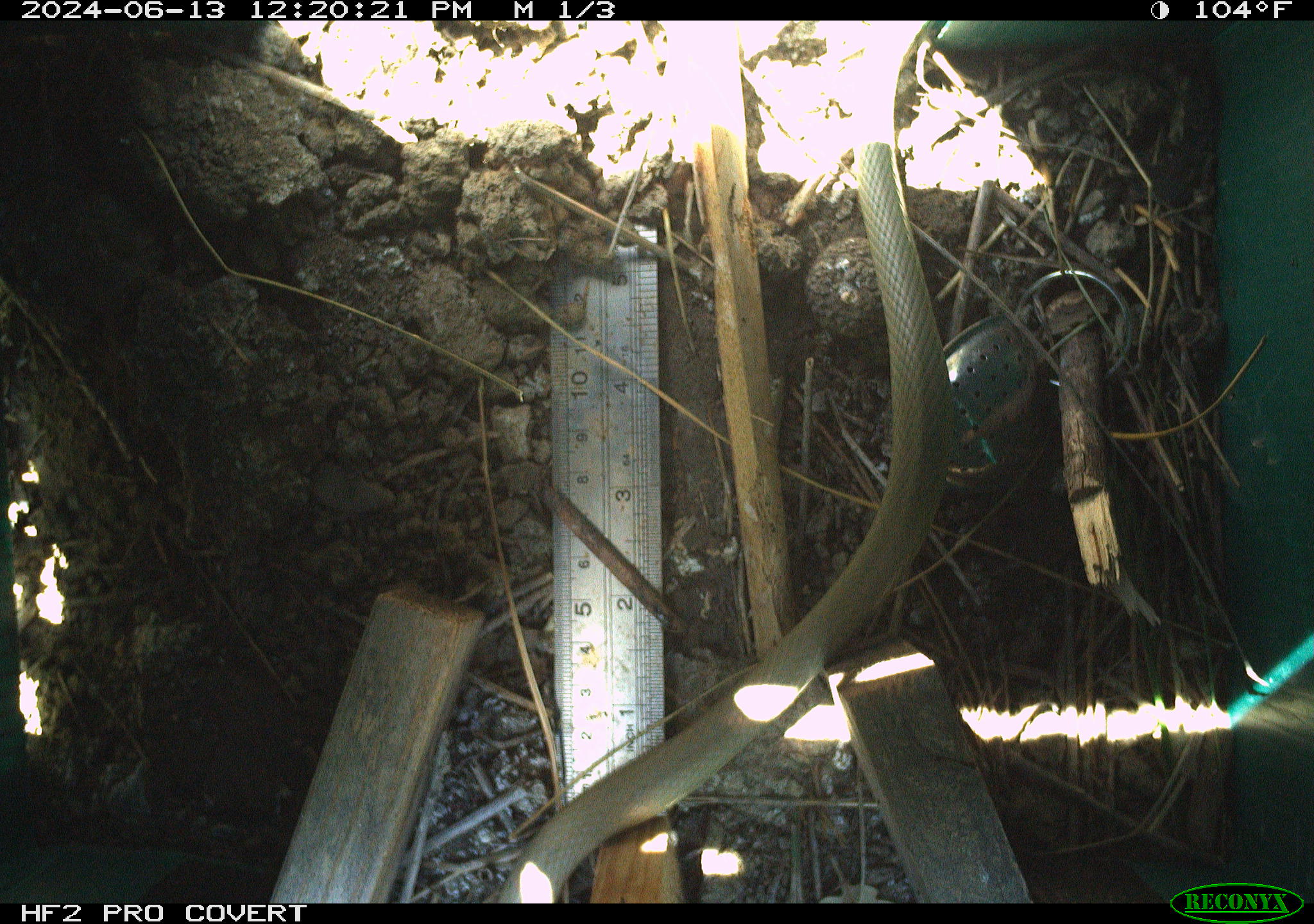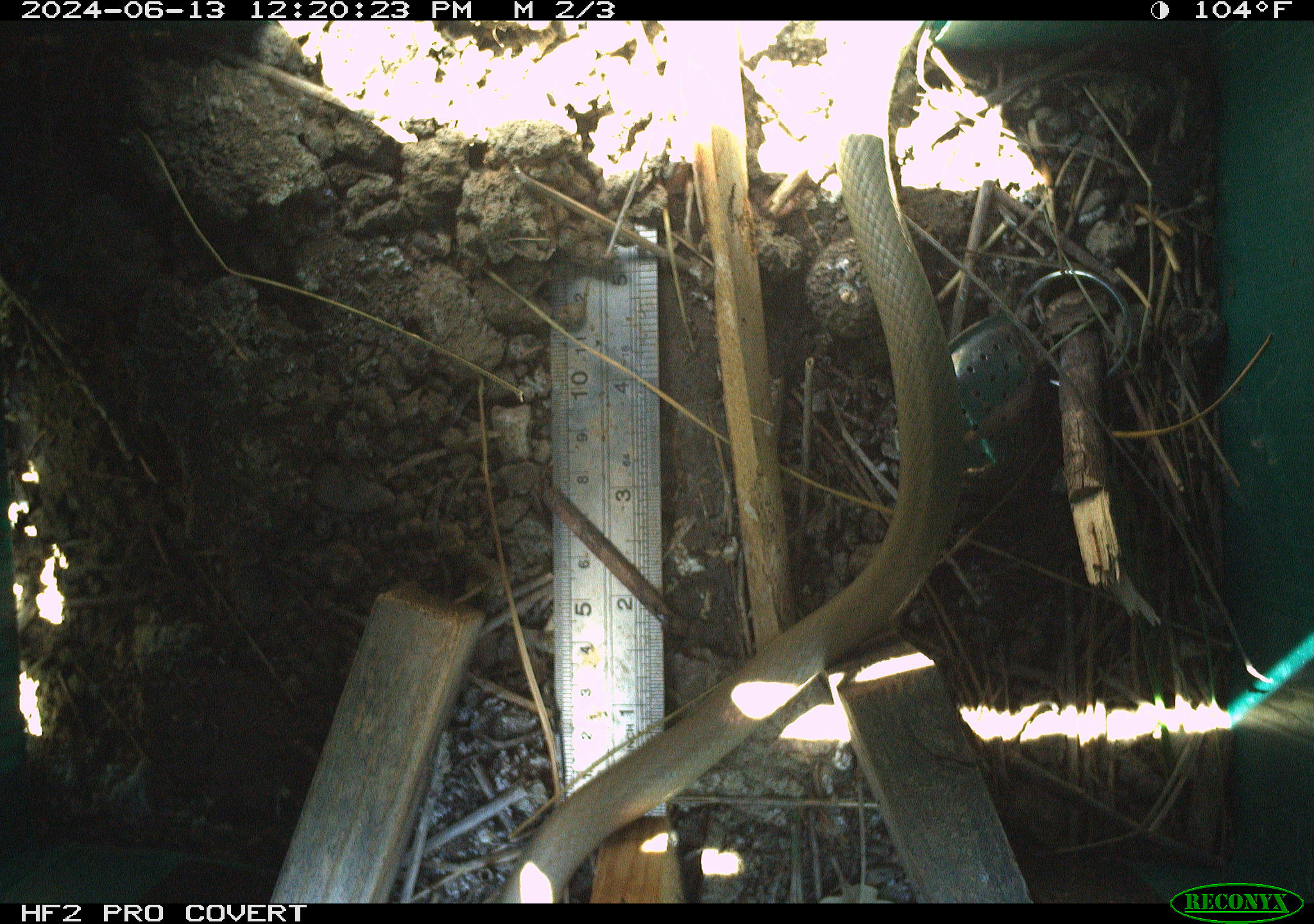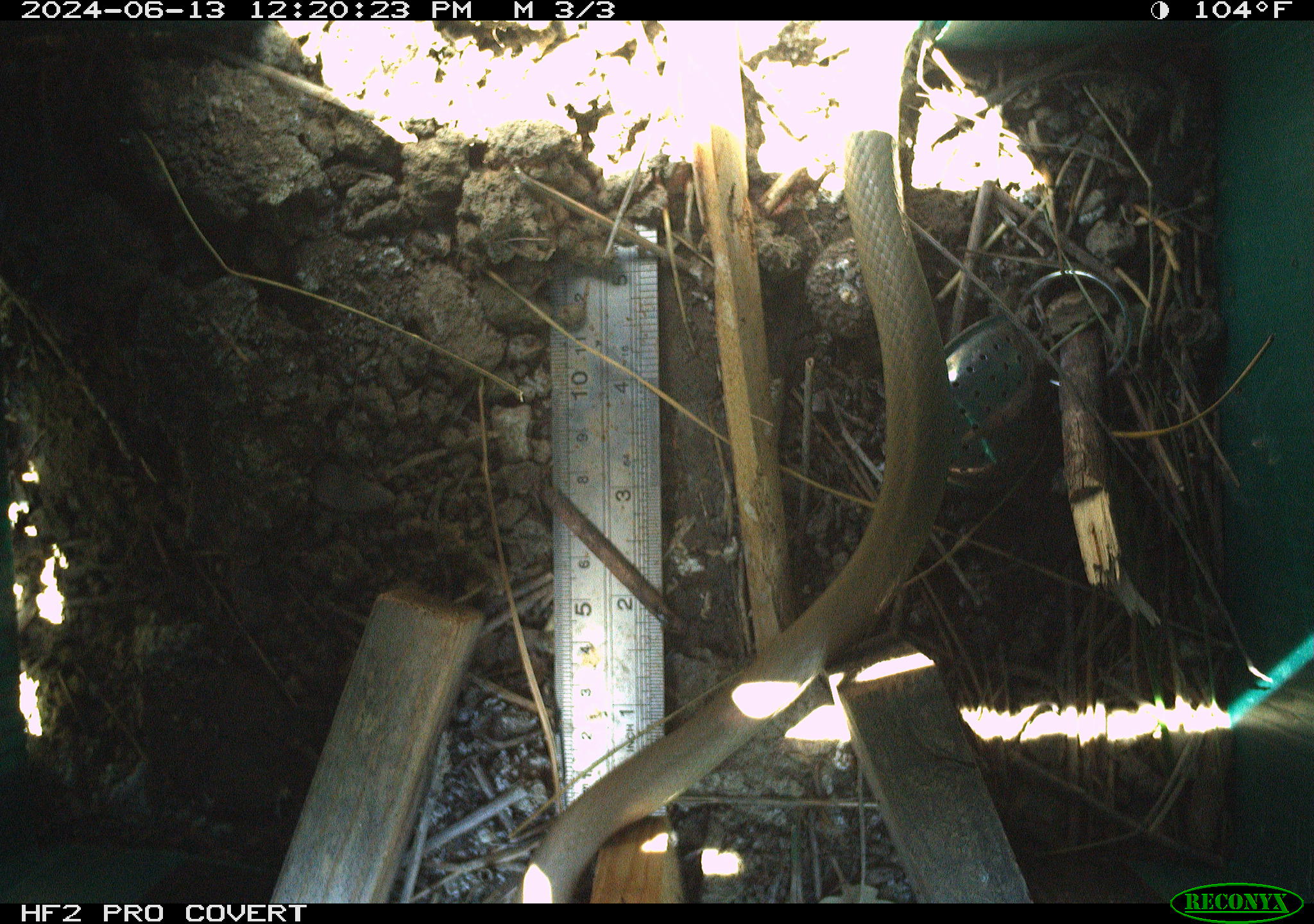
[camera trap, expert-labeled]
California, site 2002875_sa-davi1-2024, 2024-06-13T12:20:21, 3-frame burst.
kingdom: Animalia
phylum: Chordata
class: Reptilia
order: Squamata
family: Colubridae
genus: Coluber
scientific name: Coluber constrictor mormon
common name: western yellow-bellied racer